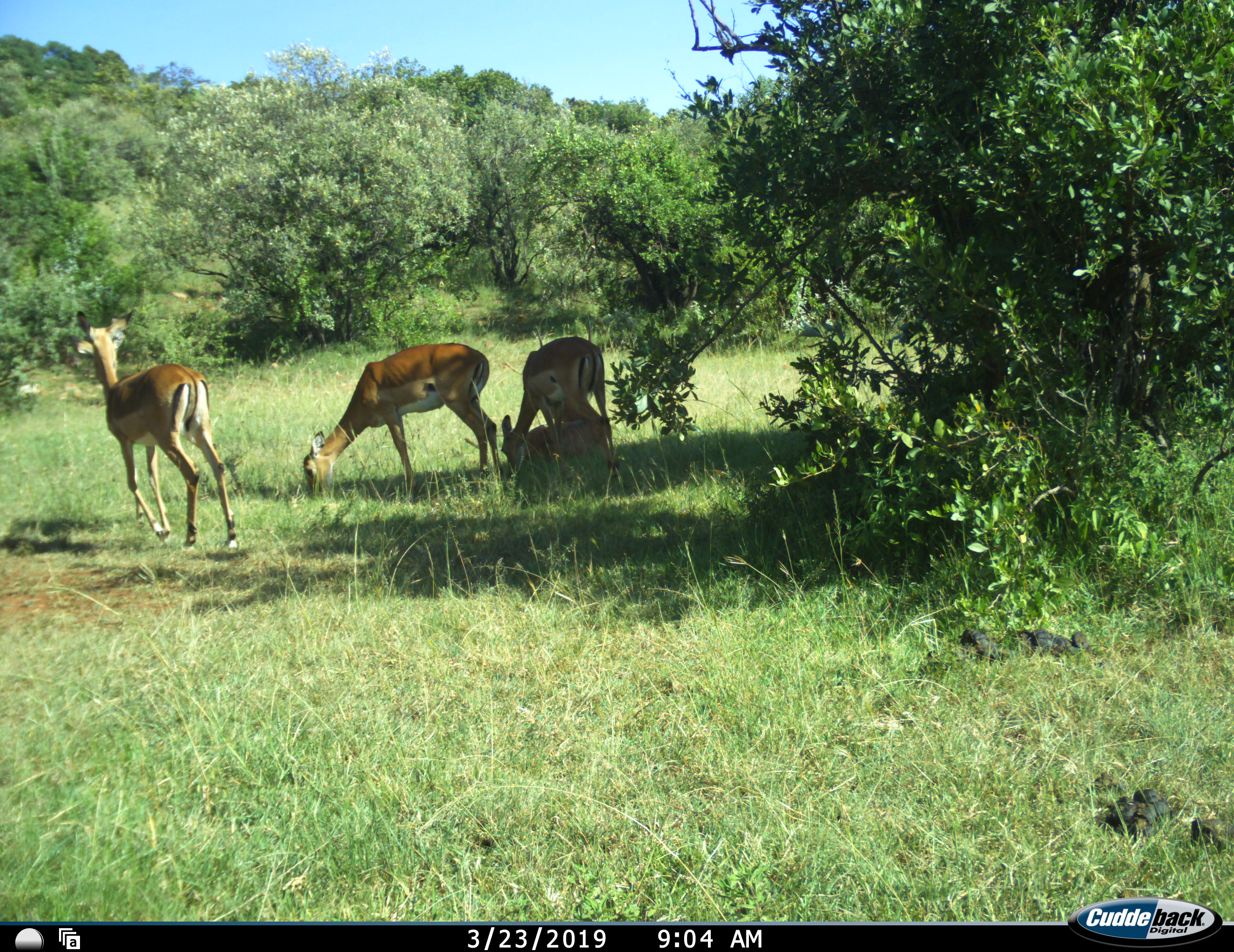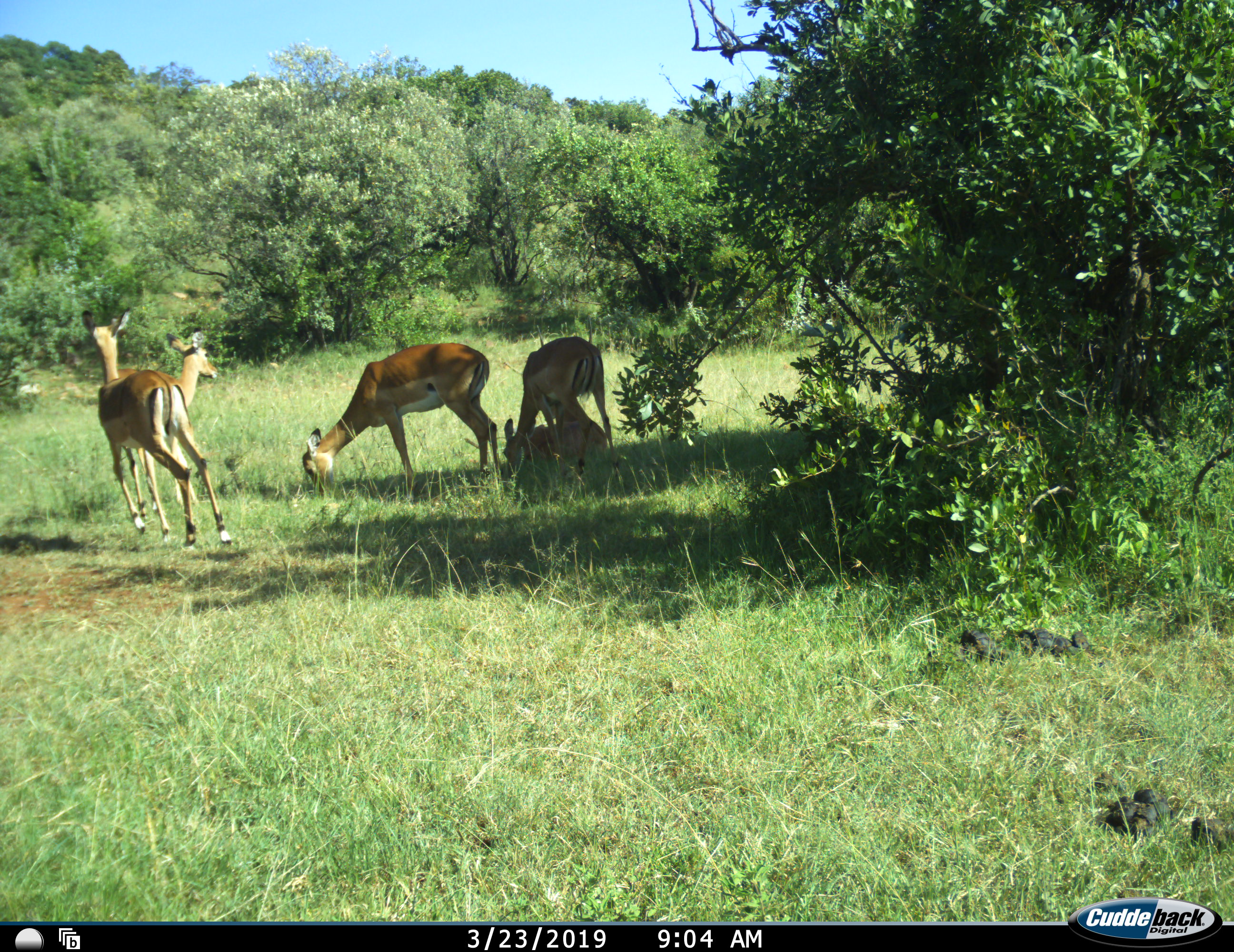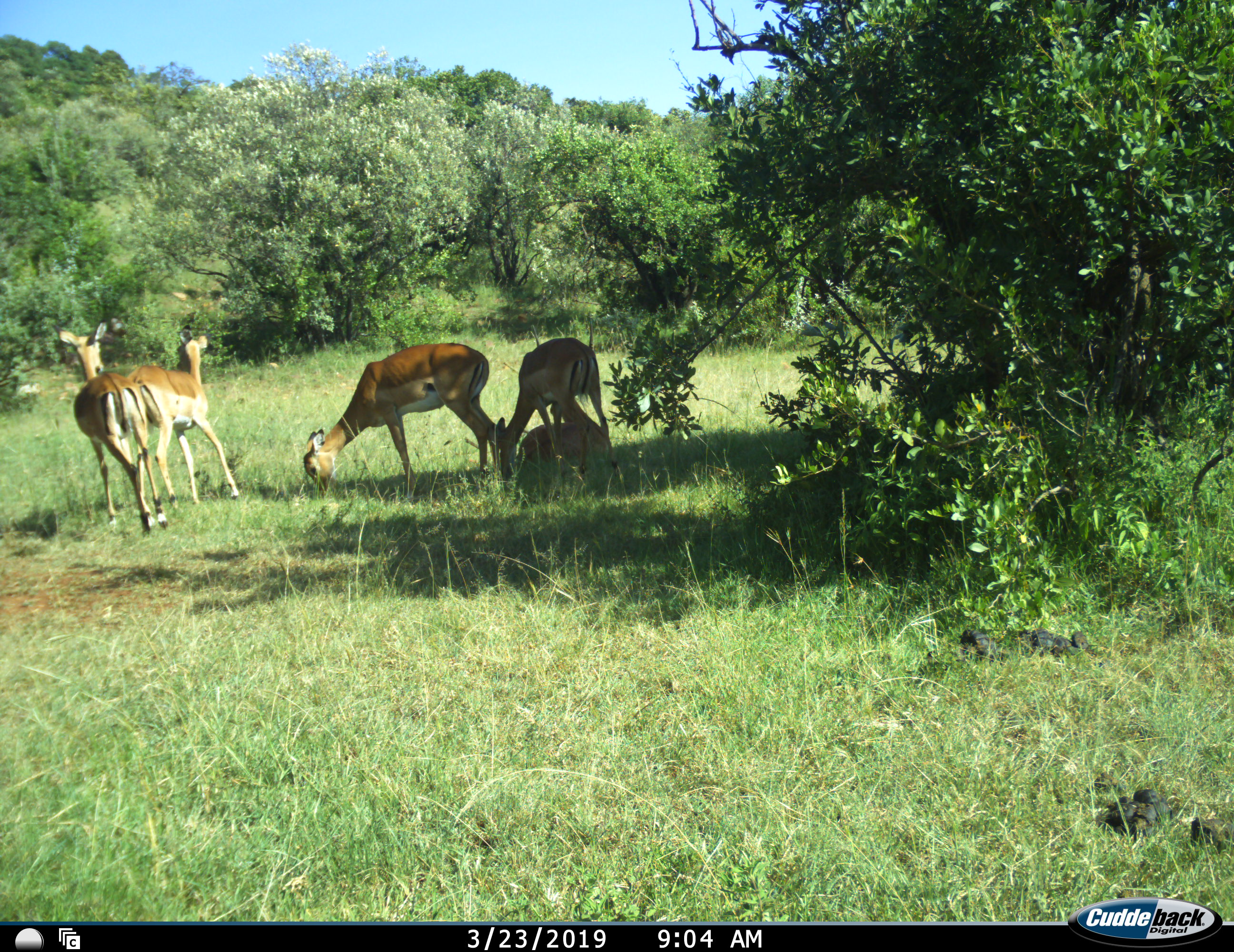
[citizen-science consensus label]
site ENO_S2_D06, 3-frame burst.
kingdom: Animalia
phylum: Chordata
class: Mammalia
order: Artiodactyla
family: Bovidae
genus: Aepyceros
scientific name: Aepyceros melampus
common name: impala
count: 5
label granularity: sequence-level